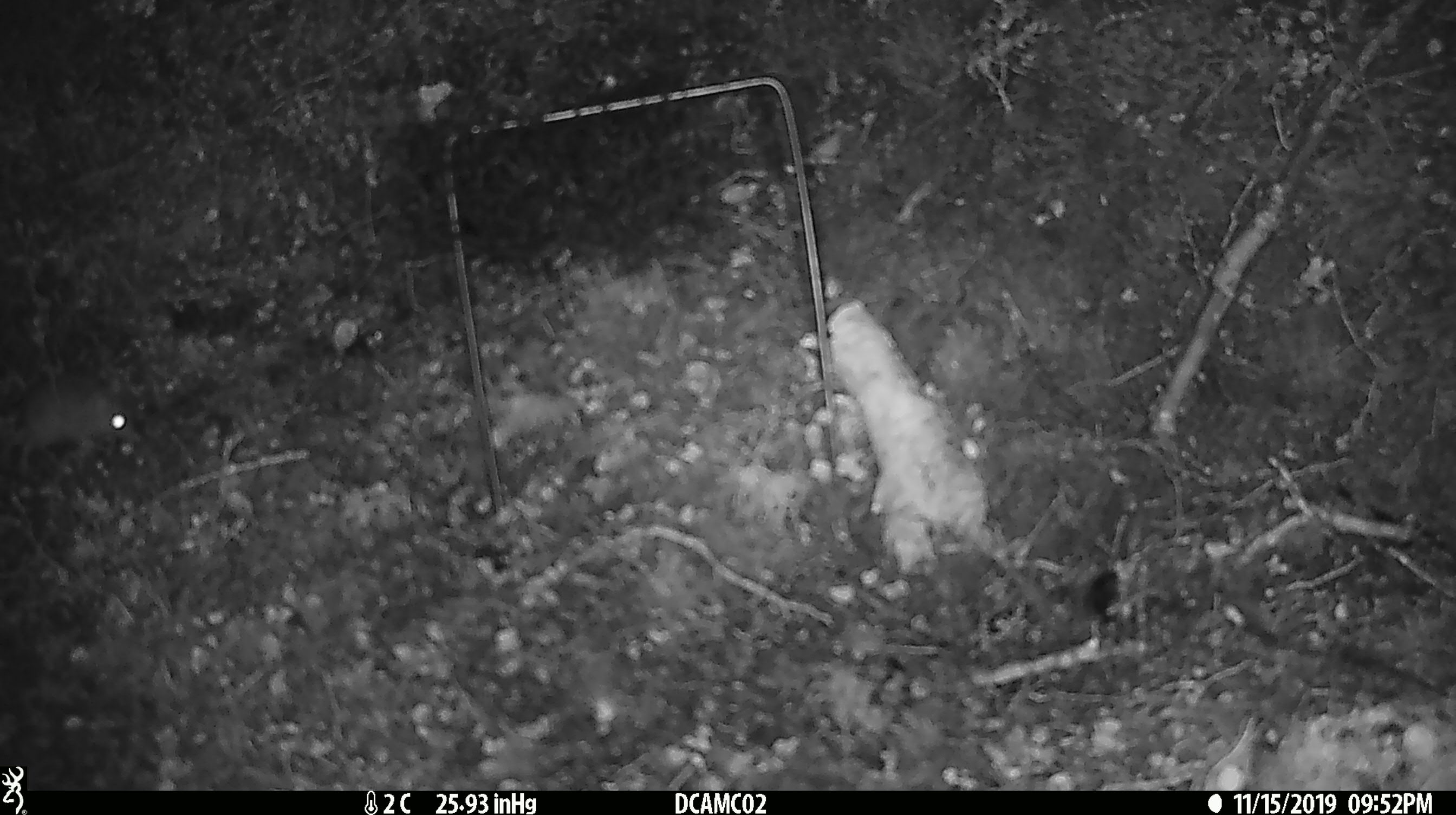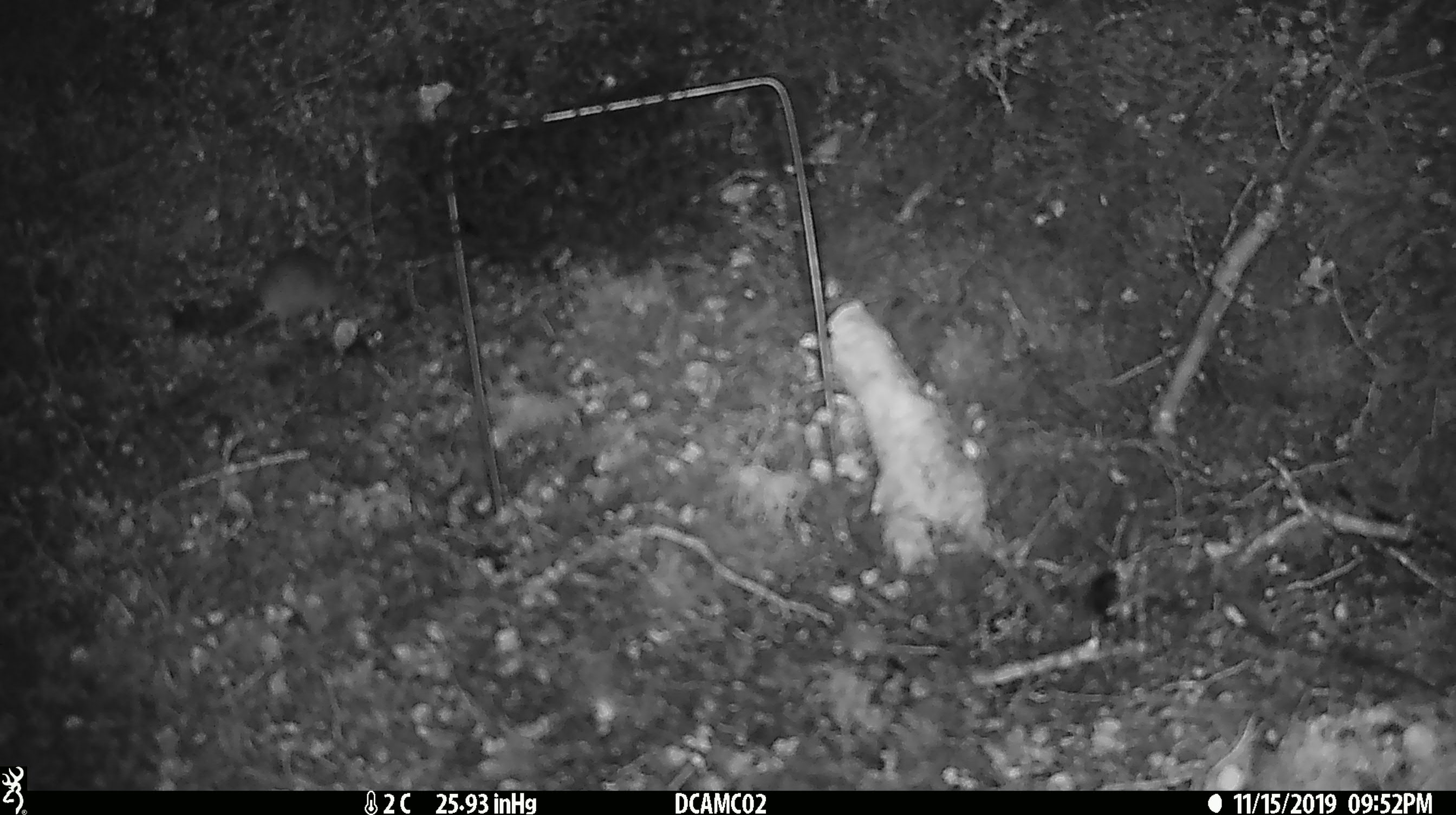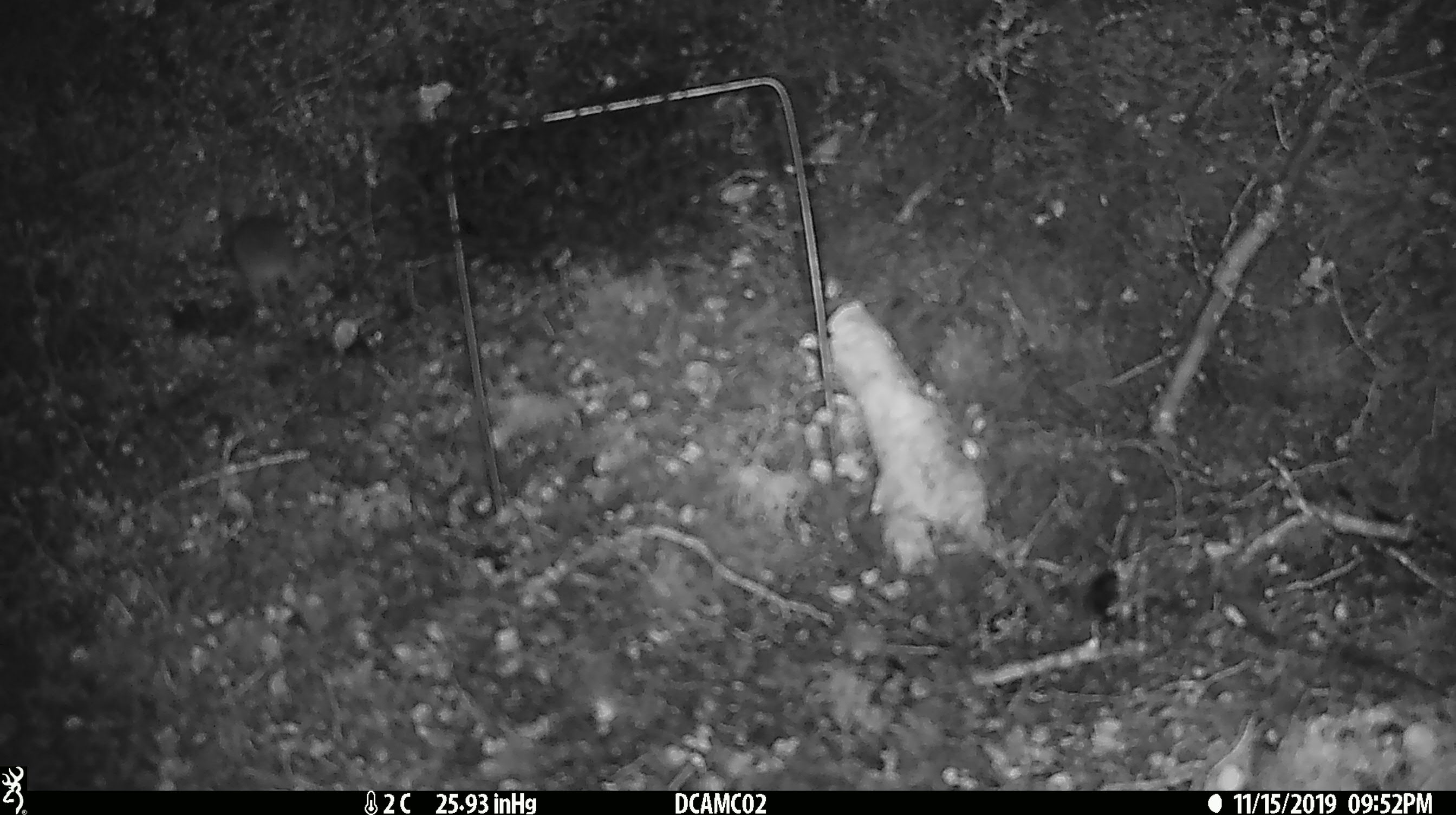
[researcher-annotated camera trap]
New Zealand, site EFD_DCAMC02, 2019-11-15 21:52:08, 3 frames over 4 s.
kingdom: Animalia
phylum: Chordata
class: Mammalia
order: Rodentia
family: Muridae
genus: Mus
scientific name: Mus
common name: mouse